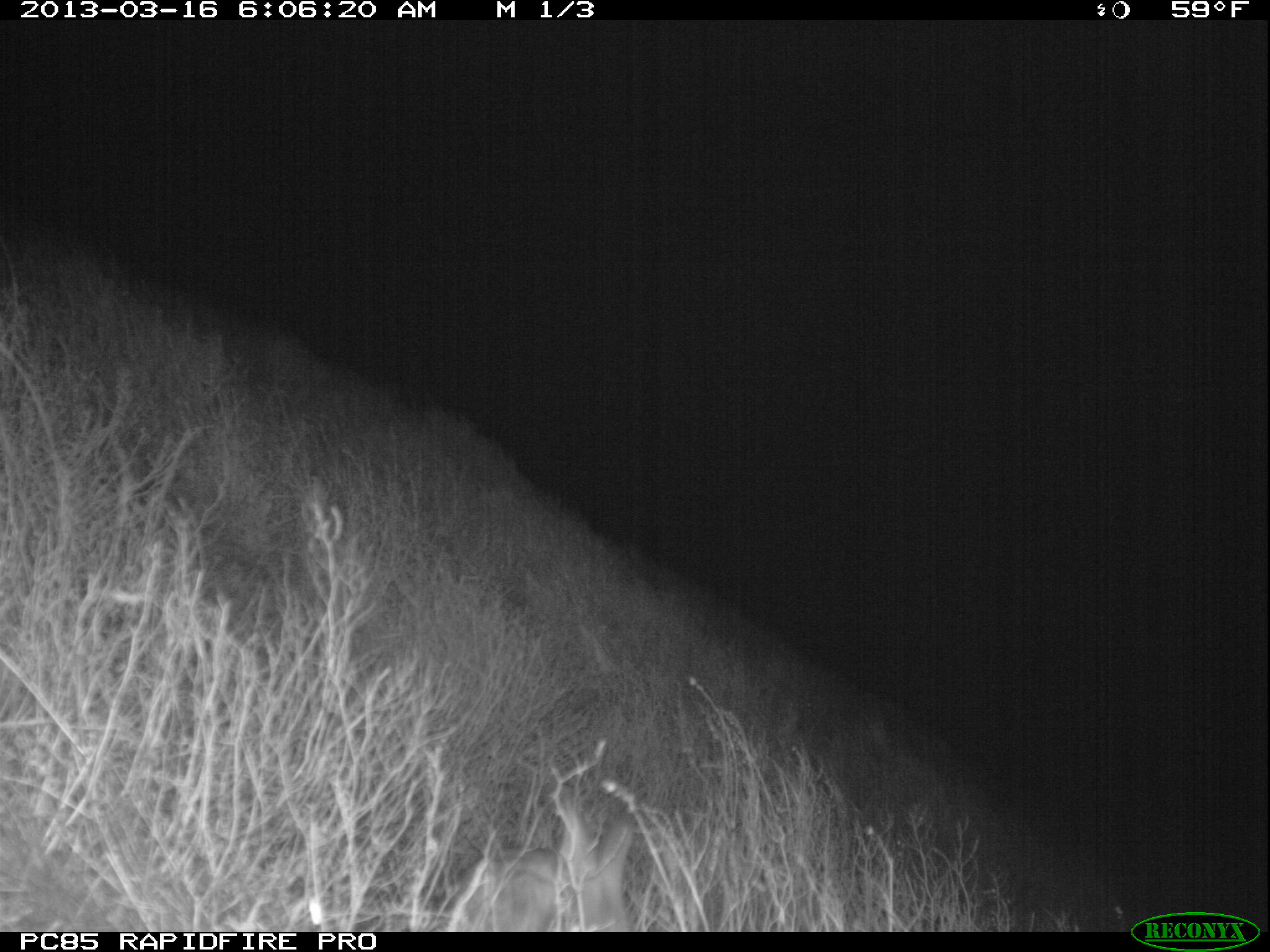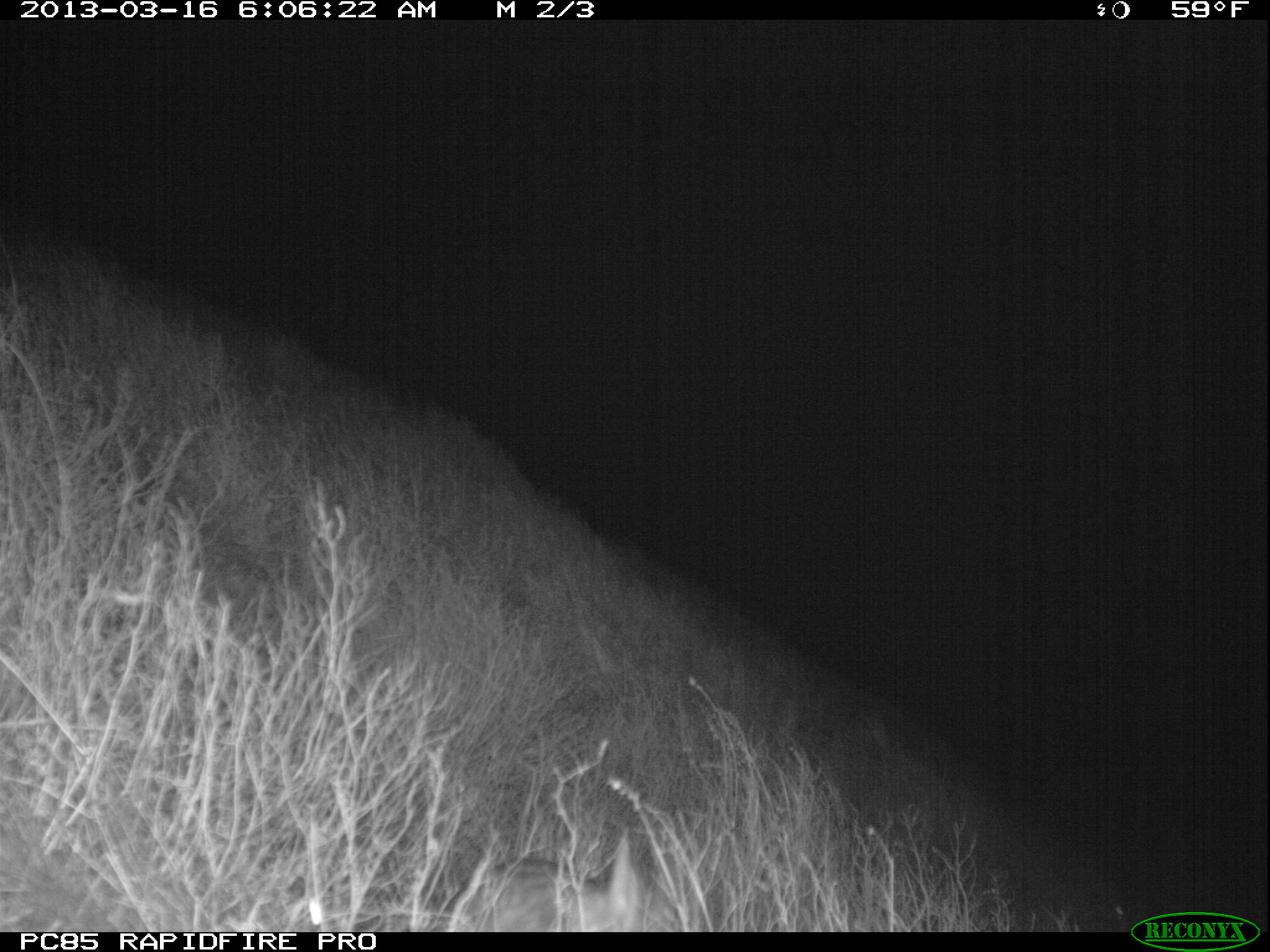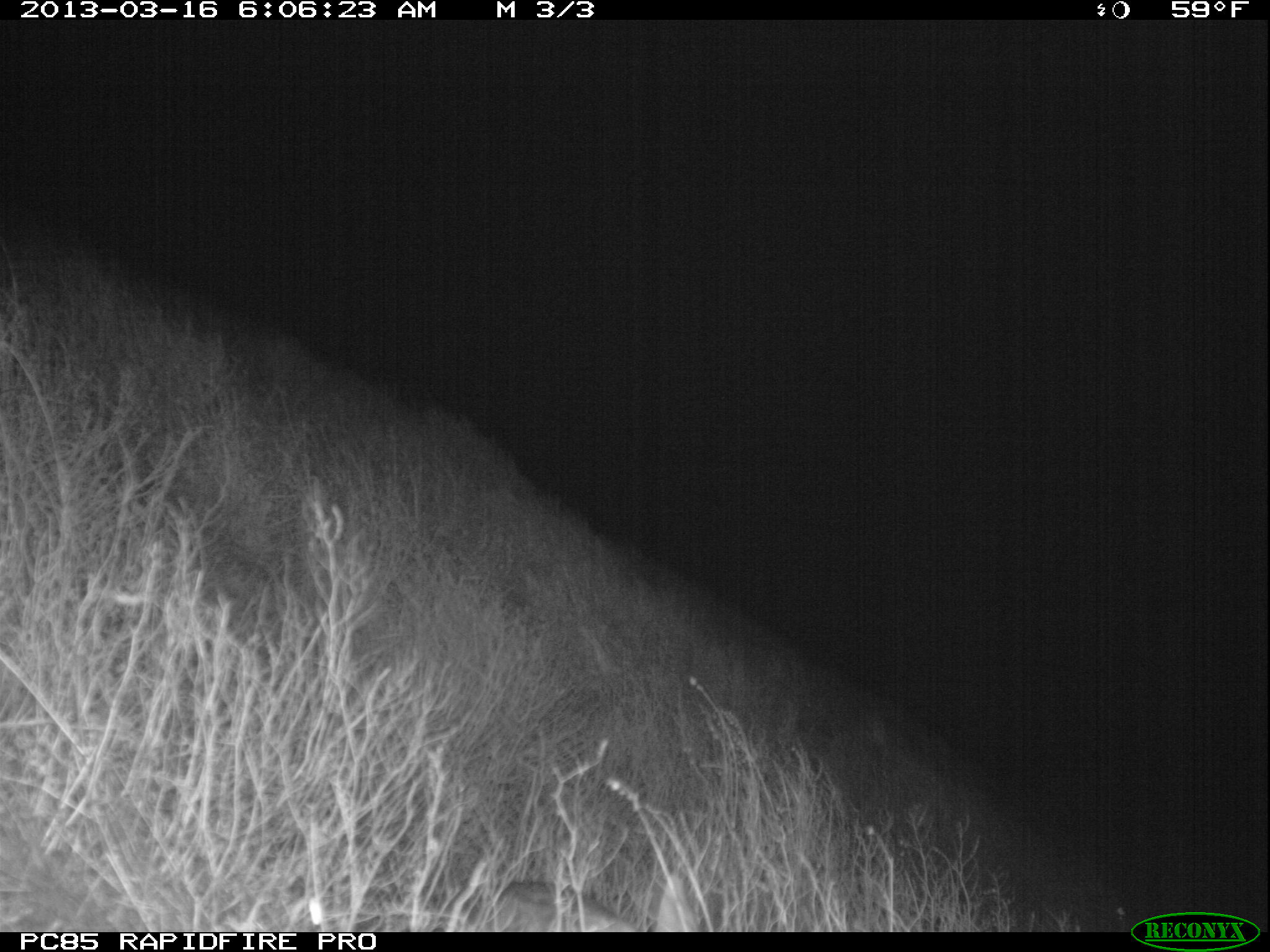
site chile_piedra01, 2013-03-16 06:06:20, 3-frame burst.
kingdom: Animalia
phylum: Chordata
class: Mammalia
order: Lagomorpha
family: Leporidae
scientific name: Leporidae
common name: rabbits and hares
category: rabbit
Rabbit (rabbits and hares) (Leporidae).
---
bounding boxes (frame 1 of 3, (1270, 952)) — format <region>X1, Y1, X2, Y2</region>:
rabbit: <region>442, 789, 638, 932</region>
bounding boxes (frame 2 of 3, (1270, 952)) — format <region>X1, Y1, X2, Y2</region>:
rabbit: <region>446, 834, 694, 932</region>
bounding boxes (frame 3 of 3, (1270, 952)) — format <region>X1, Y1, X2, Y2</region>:
rabbit: <region>474, 867, 701, 933</region>